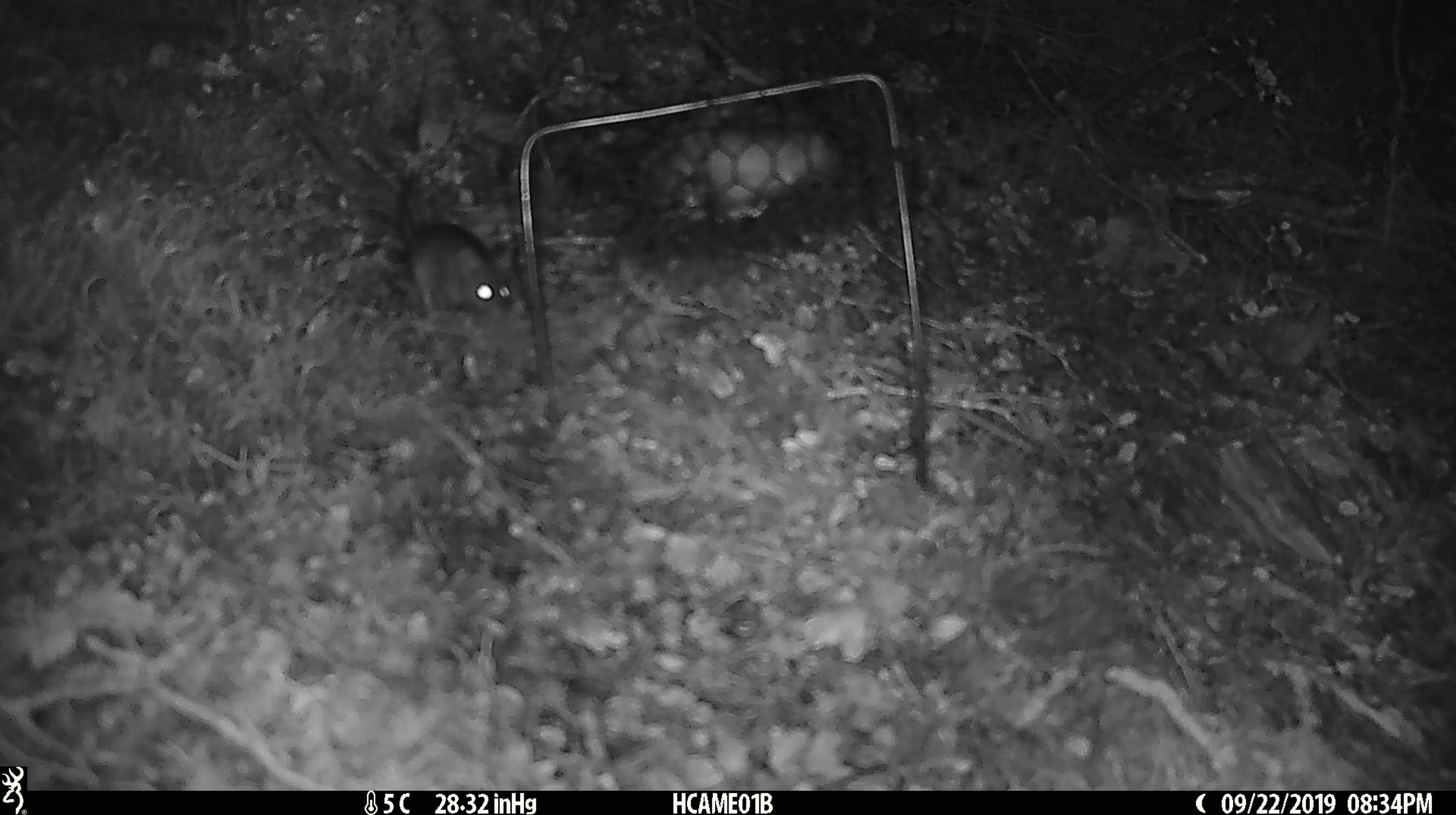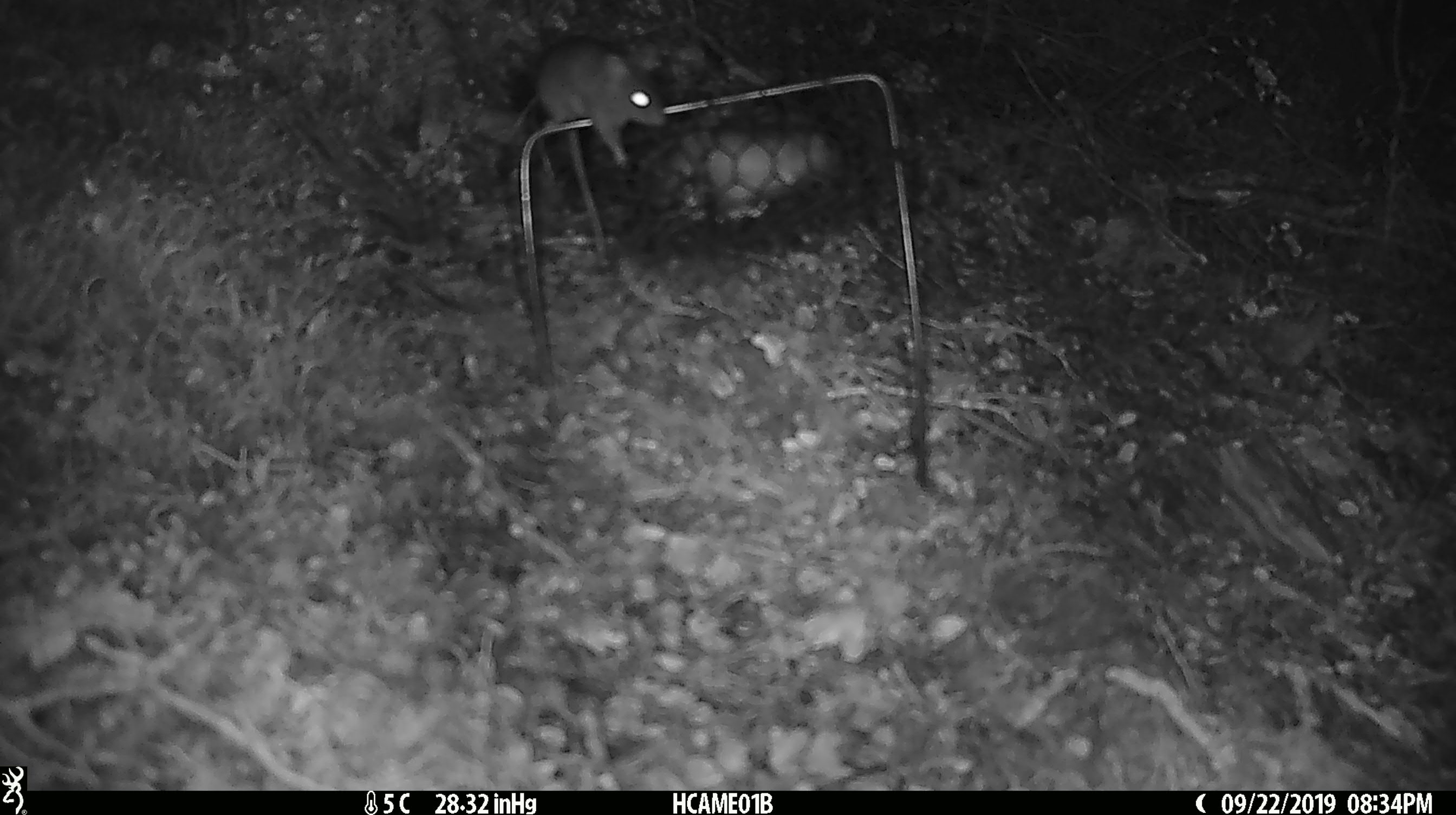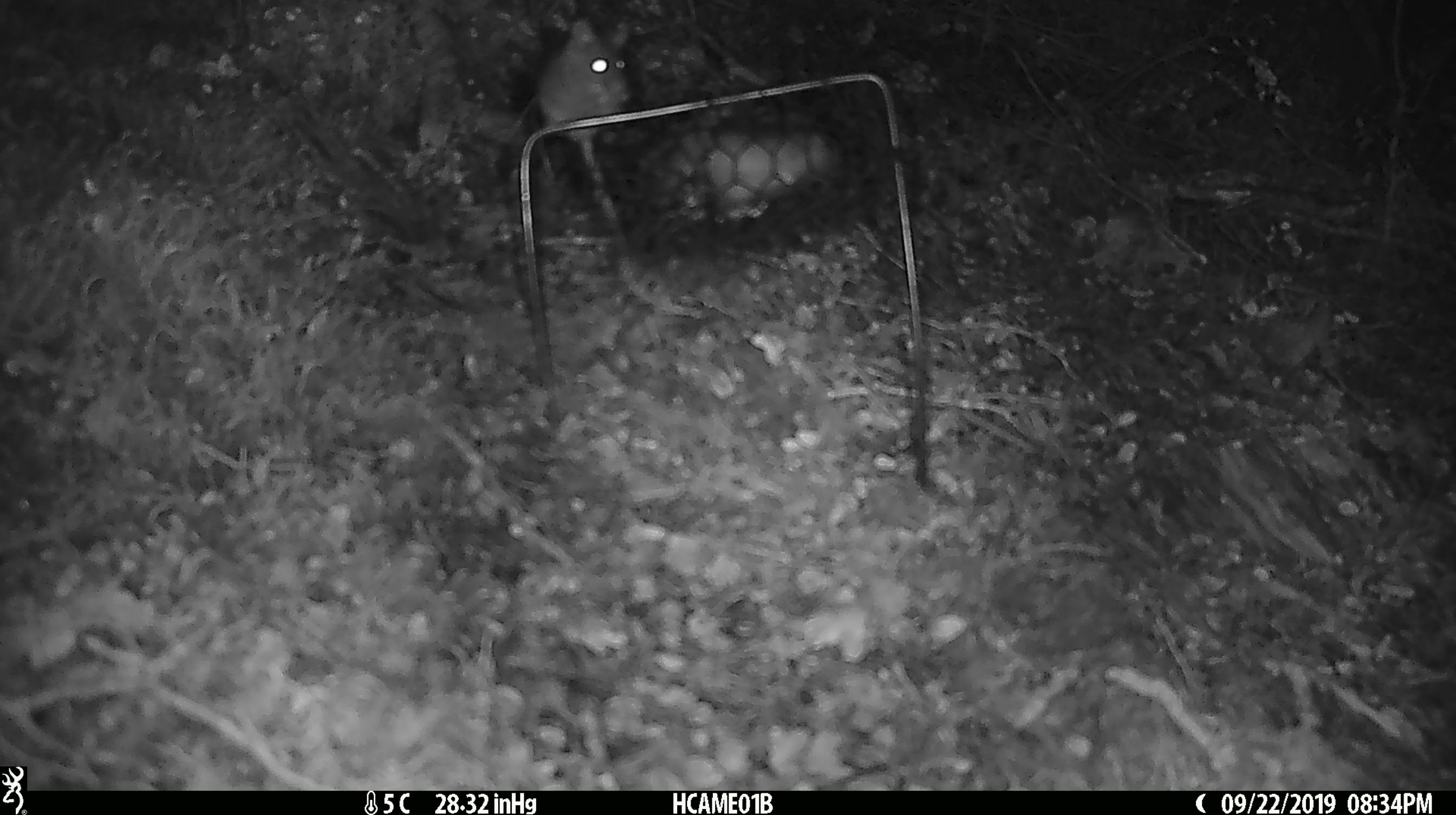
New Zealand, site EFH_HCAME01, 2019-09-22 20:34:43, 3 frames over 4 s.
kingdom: Animalia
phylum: Chordata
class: Mammalia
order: Rodentia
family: Muridae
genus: Mus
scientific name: Mus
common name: mouse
Mouse (Mus).